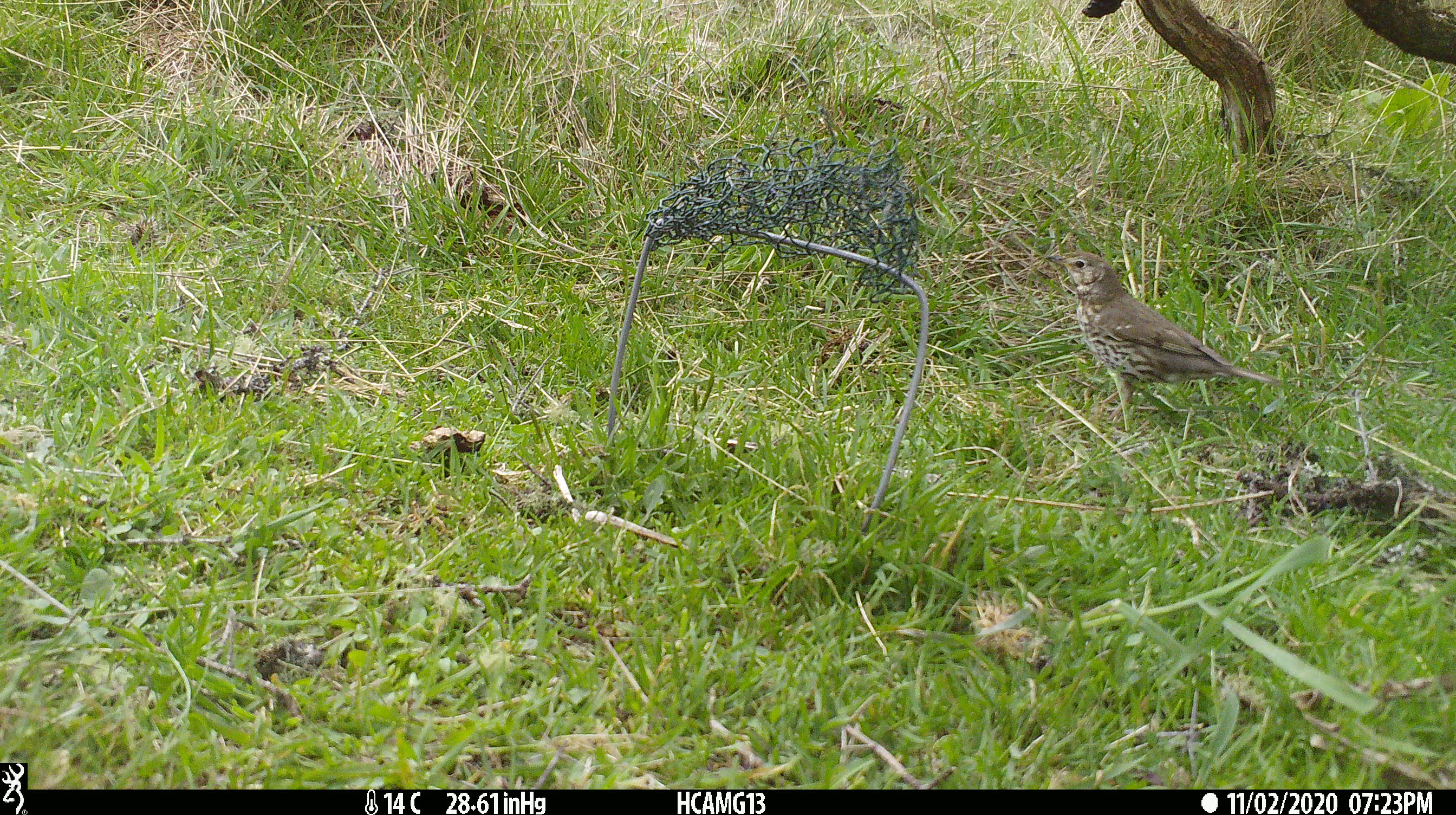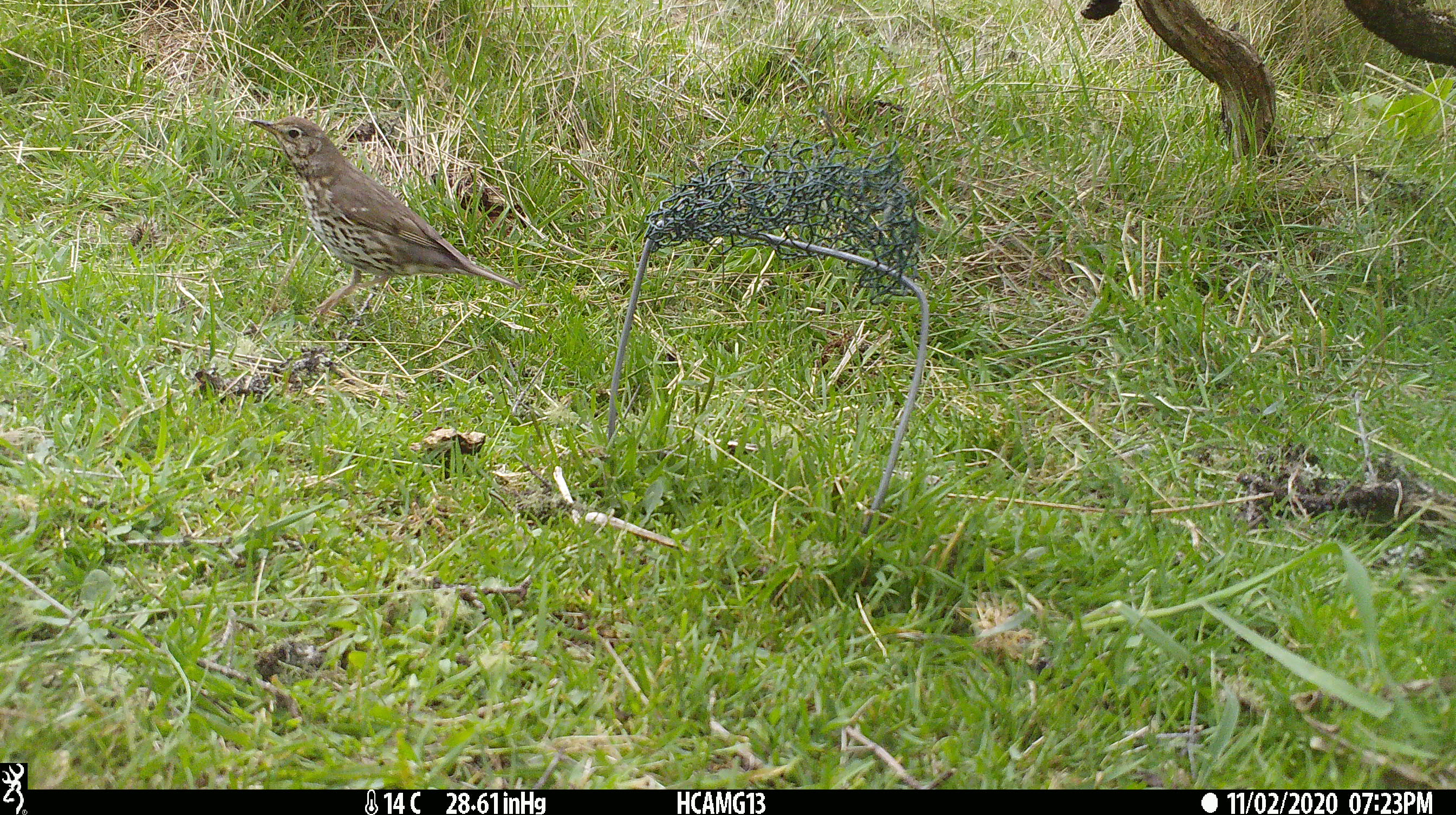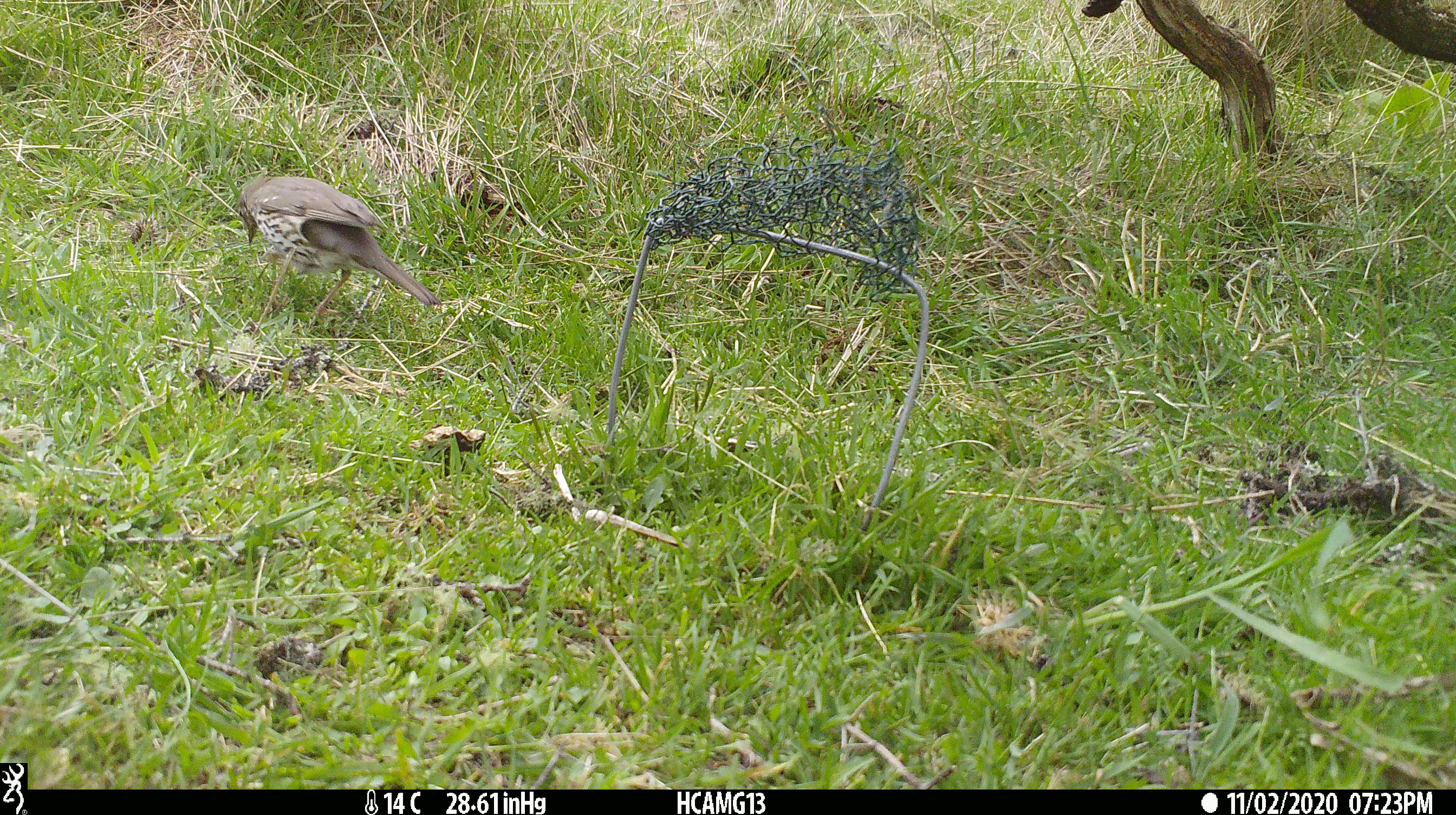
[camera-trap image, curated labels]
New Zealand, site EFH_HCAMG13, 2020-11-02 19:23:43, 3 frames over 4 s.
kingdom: Animalia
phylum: Chordata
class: Aves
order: Passeriformes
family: Turdidae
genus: Turdus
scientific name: Turdus philomelos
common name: song thrush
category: thrush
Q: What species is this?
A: Thrush (song thrush) (Turdus philomelos).